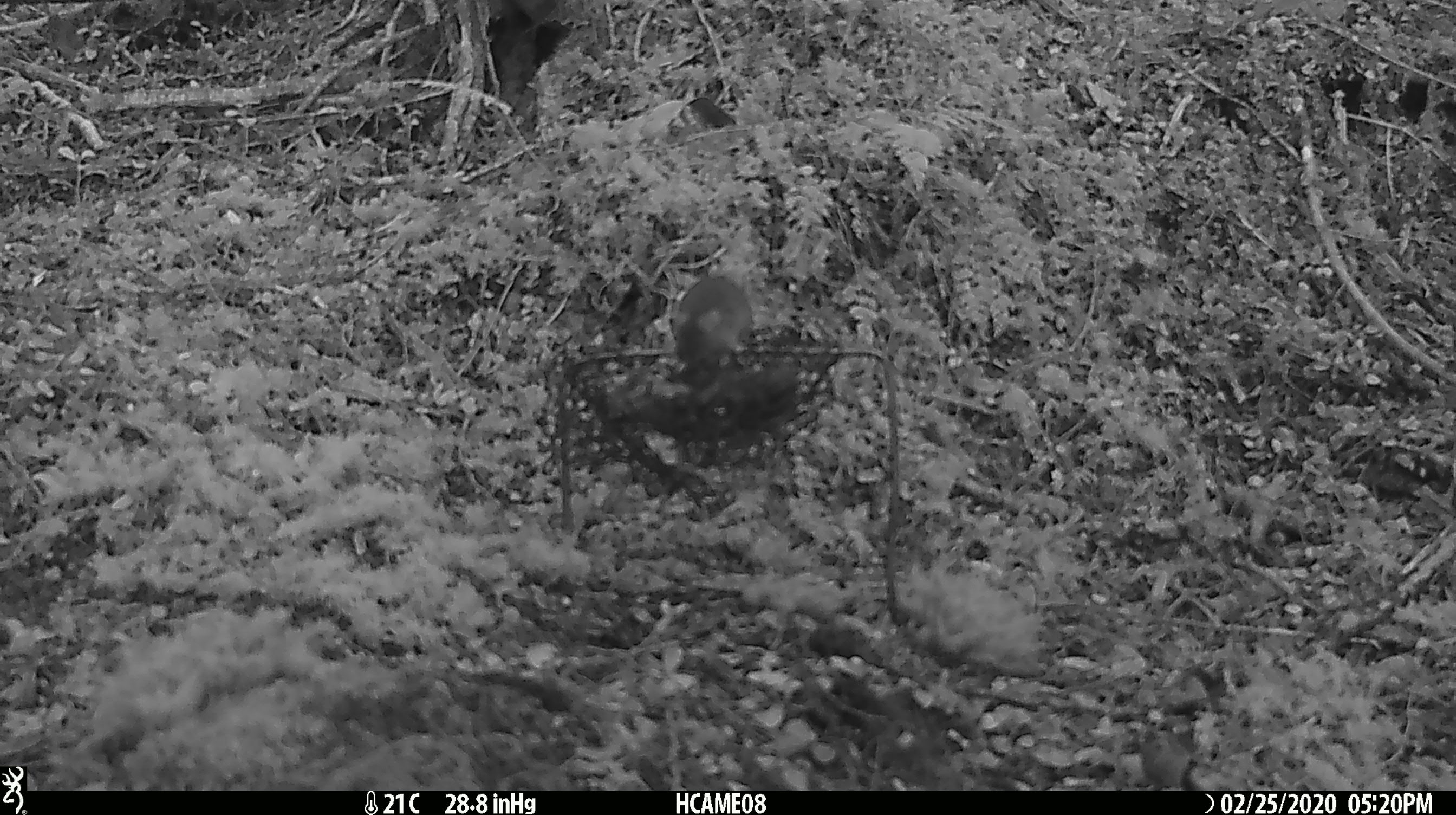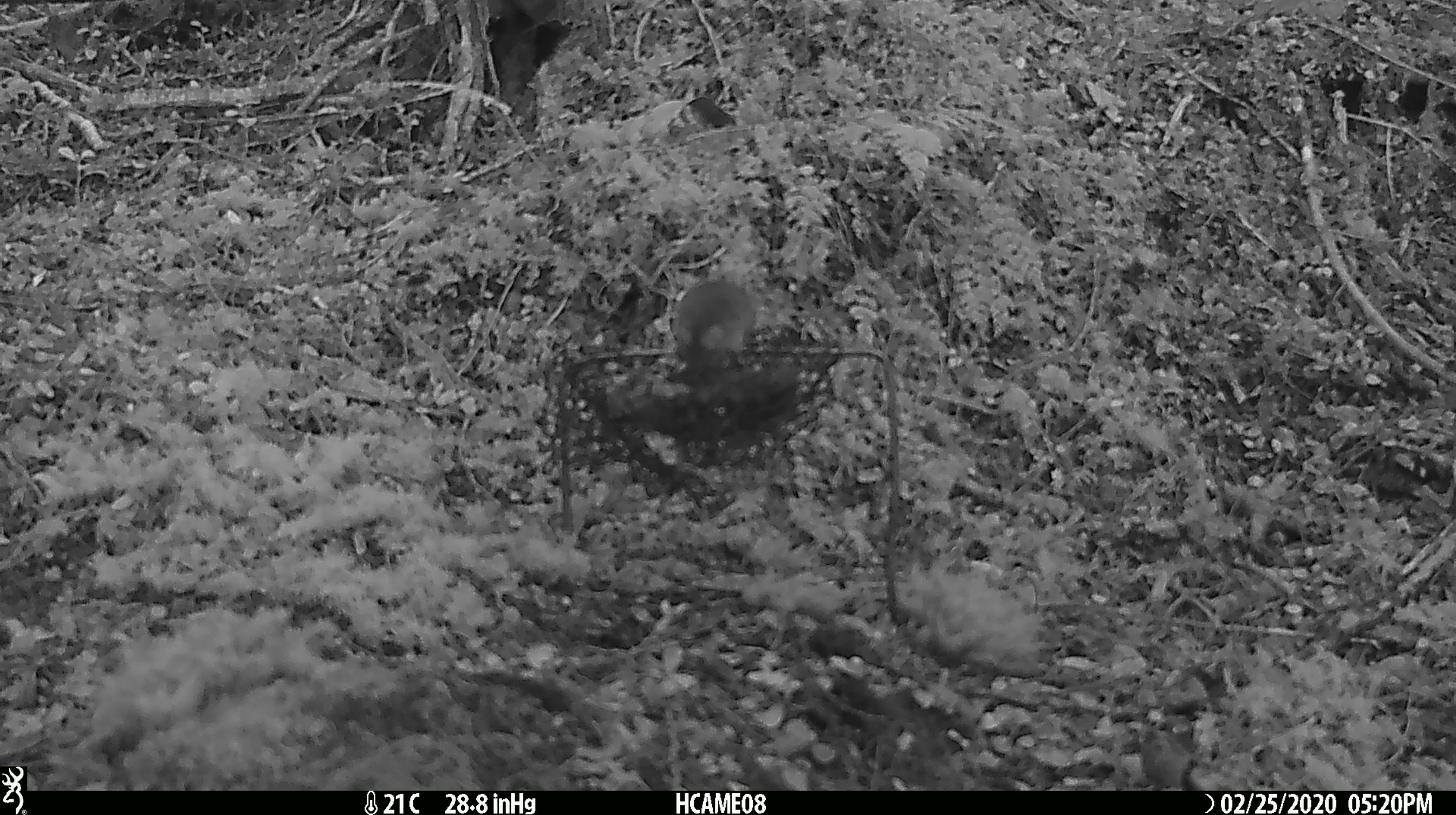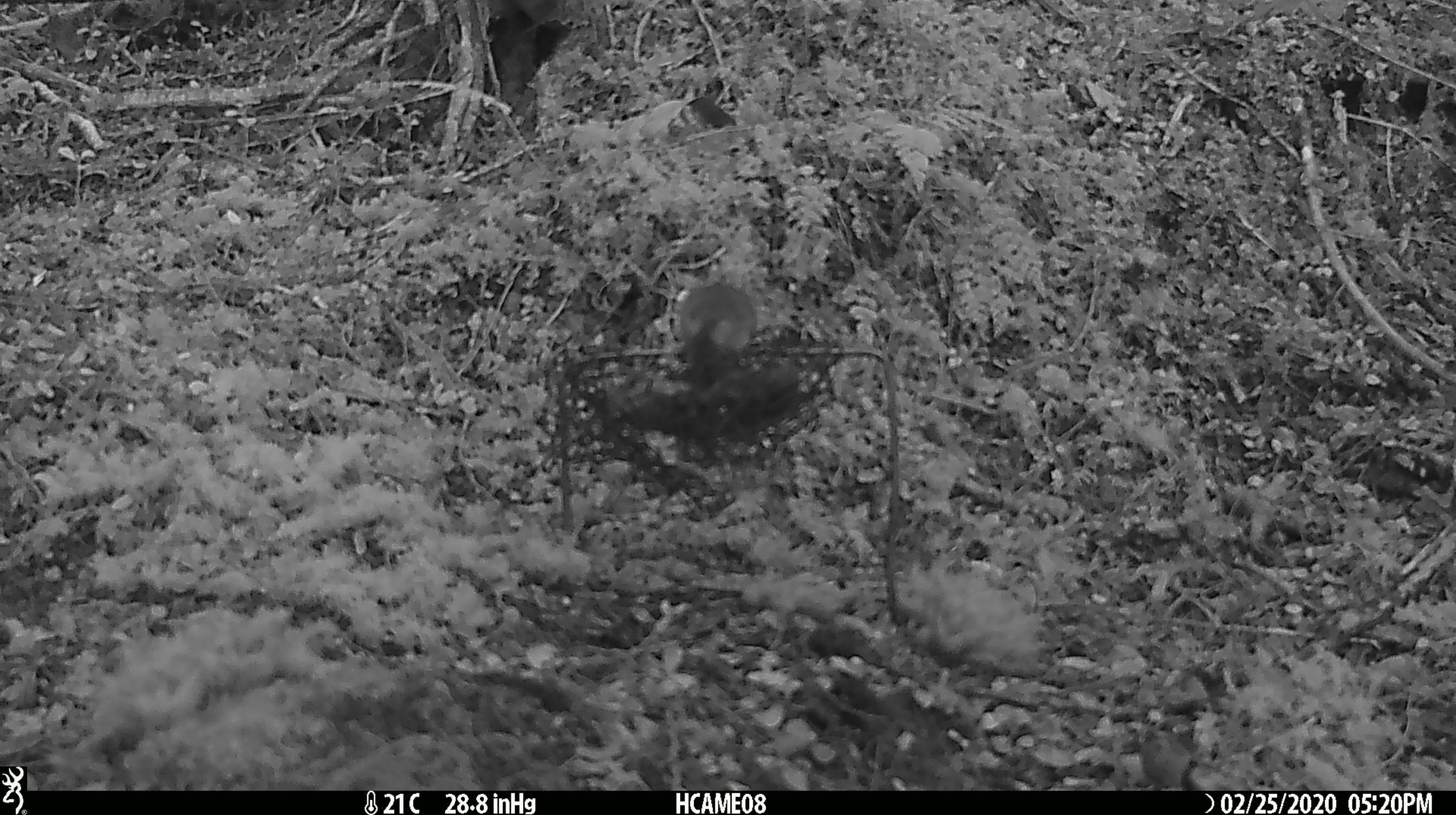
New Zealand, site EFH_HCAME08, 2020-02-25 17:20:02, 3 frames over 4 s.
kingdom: Animalia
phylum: Chordata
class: Mammalia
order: Rodentia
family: Muridae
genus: Mus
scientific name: Mus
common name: mouse